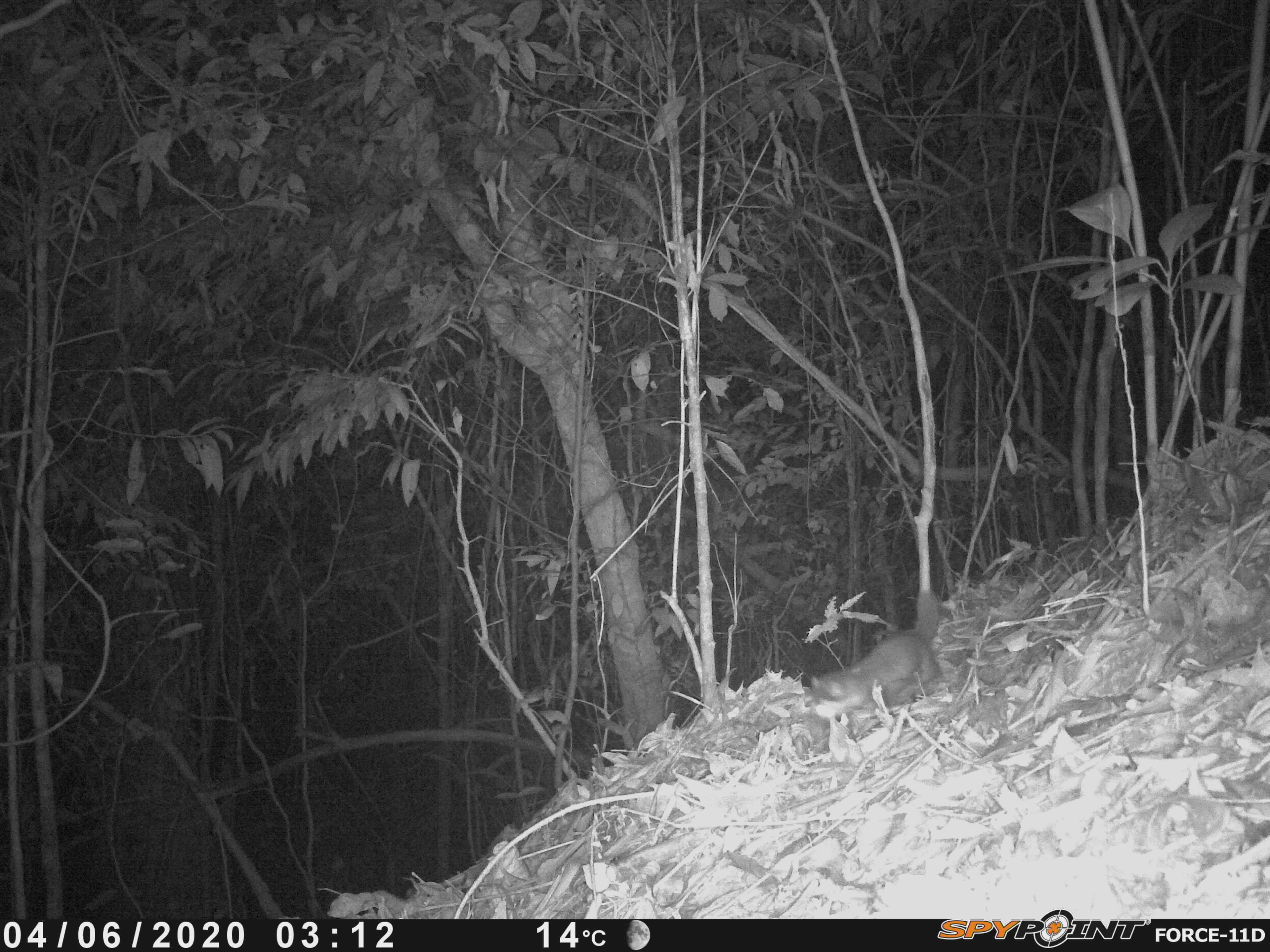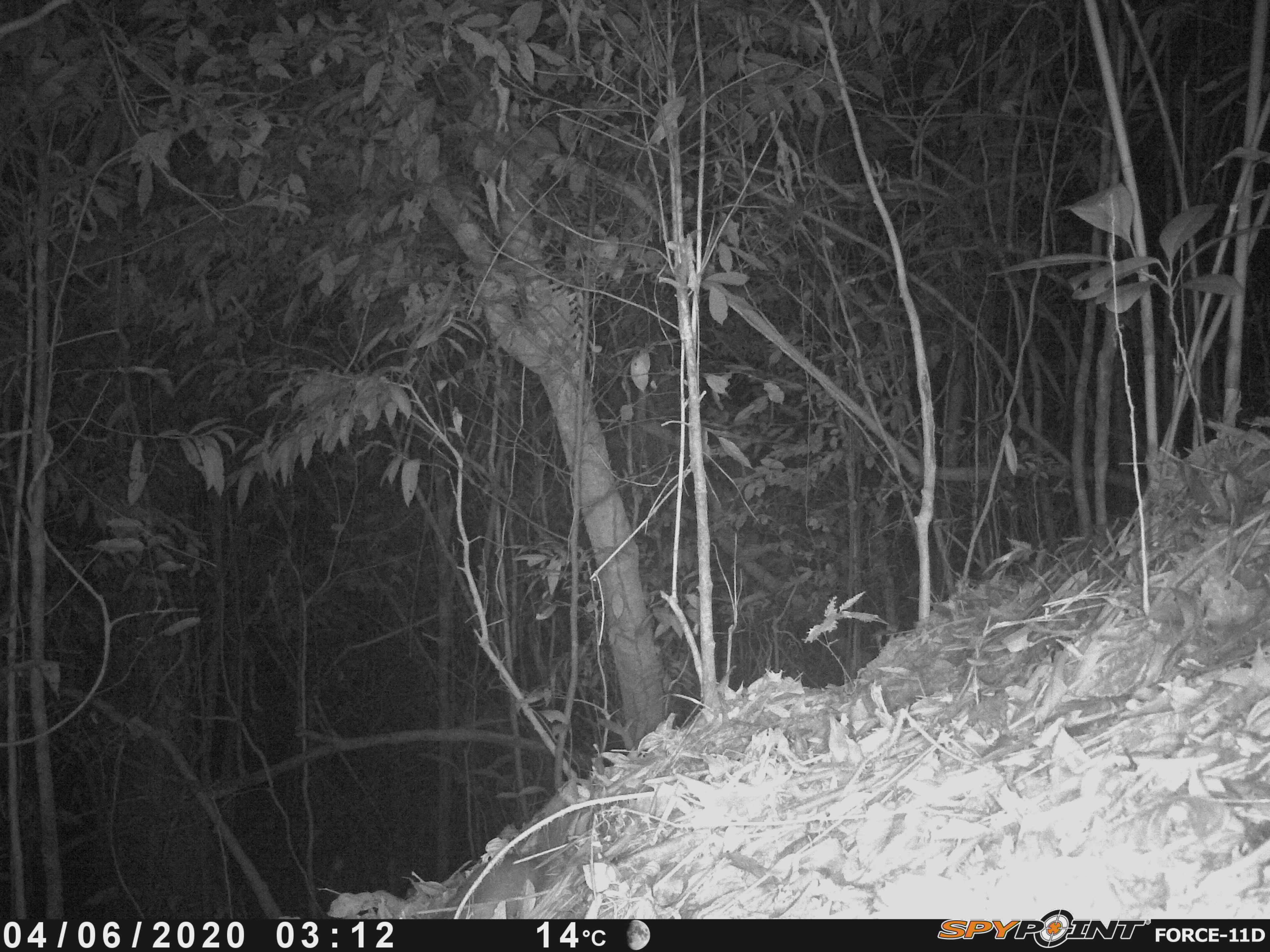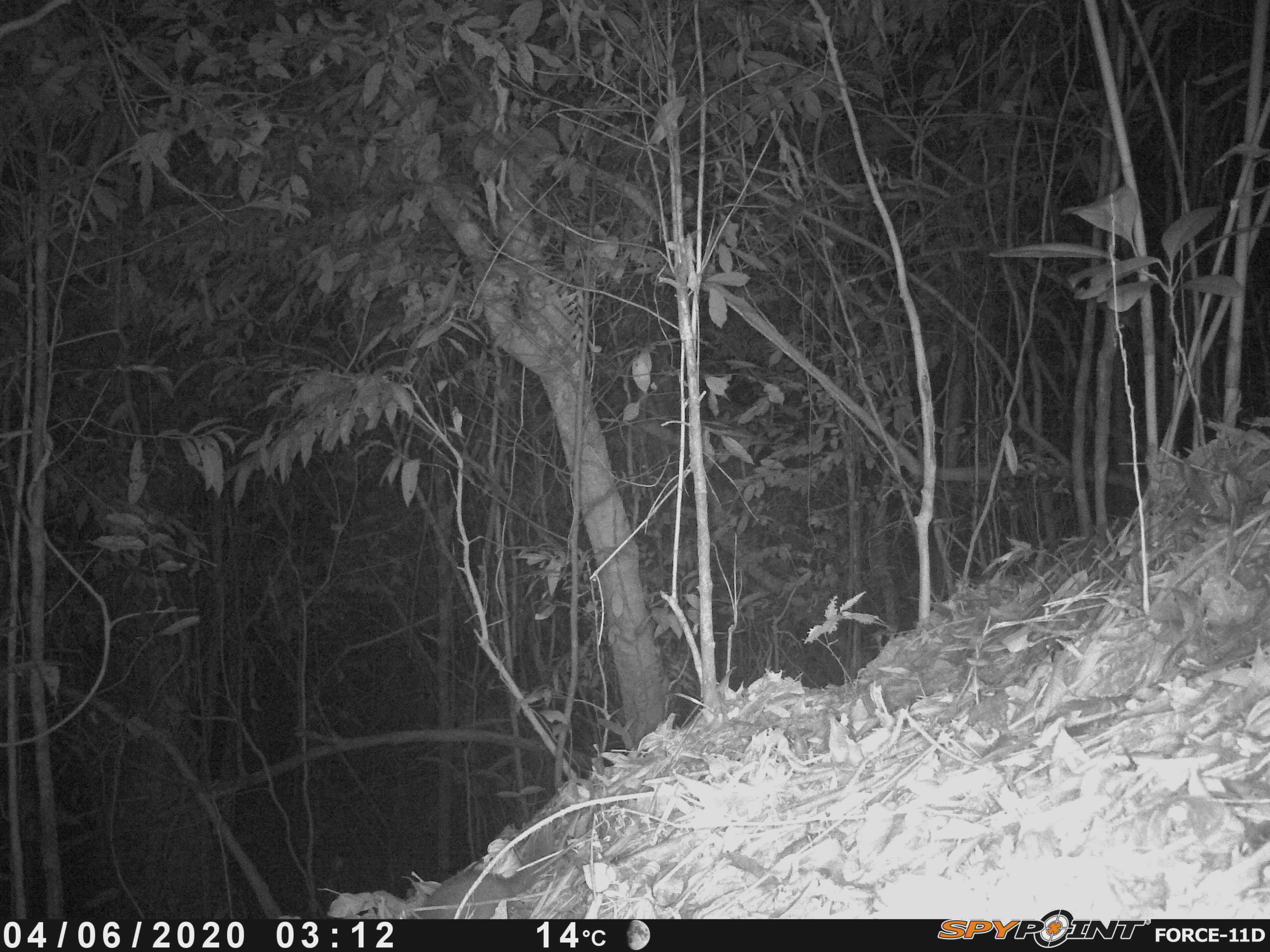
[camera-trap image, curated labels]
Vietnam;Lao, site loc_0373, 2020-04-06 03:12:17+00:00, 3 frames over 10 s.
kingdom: Animalia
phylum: Chordata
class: Mammalia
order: Carnivora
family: Mustelidae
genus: Melogale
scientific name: Melogale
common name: ferret badger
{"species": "ferret badger (Melogale)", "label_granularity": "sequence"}